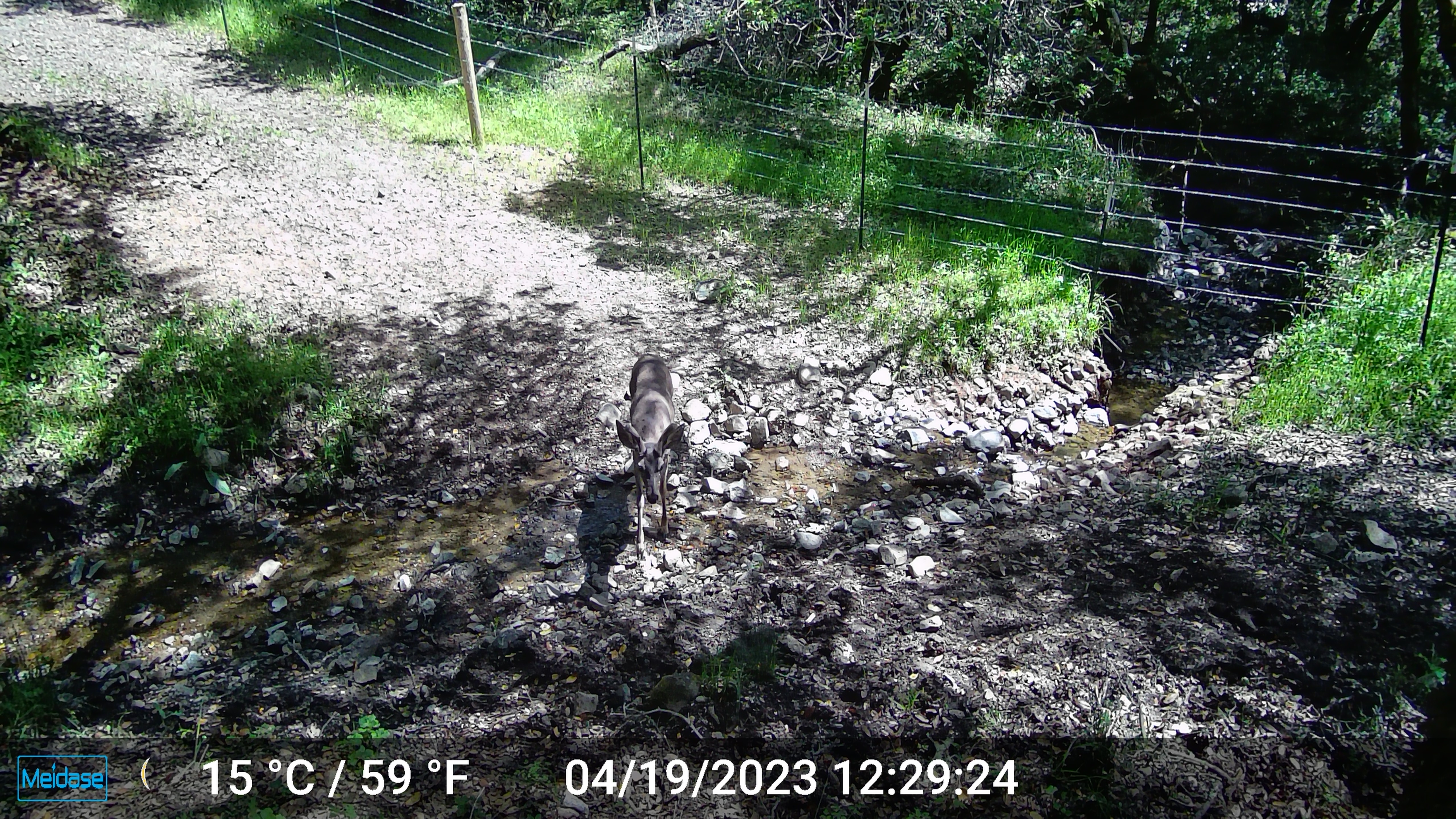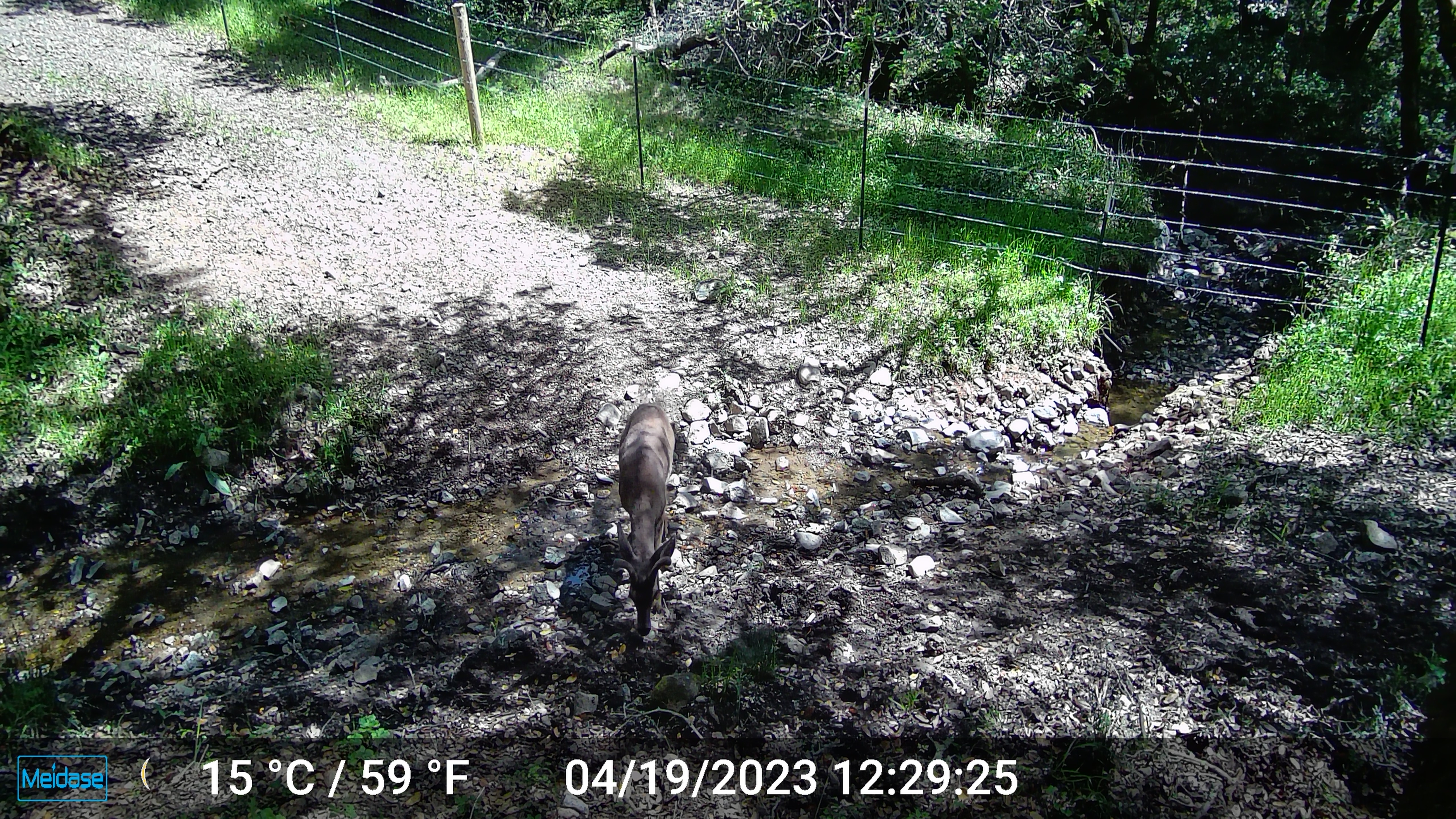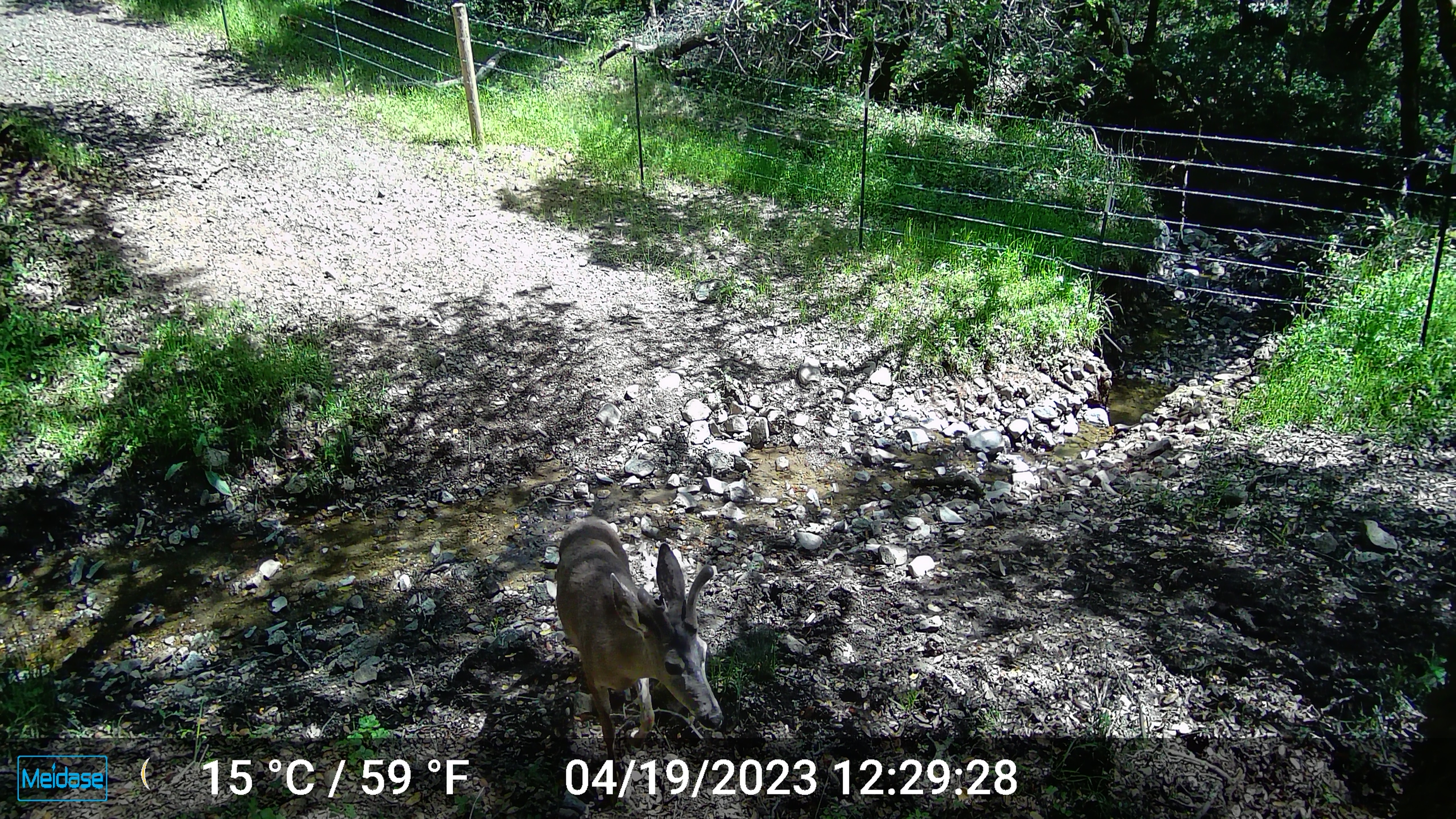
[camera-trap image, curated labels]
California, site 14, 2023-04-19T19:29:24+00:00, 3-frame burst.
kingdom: Animalia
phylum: Chordata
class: Mammalia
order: Artiodactyla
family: Cervidae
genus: Odocoileus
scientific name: Odocoileus hemionus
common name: mule deer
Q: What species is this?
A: Mule deer (Odocoileus hemionus).